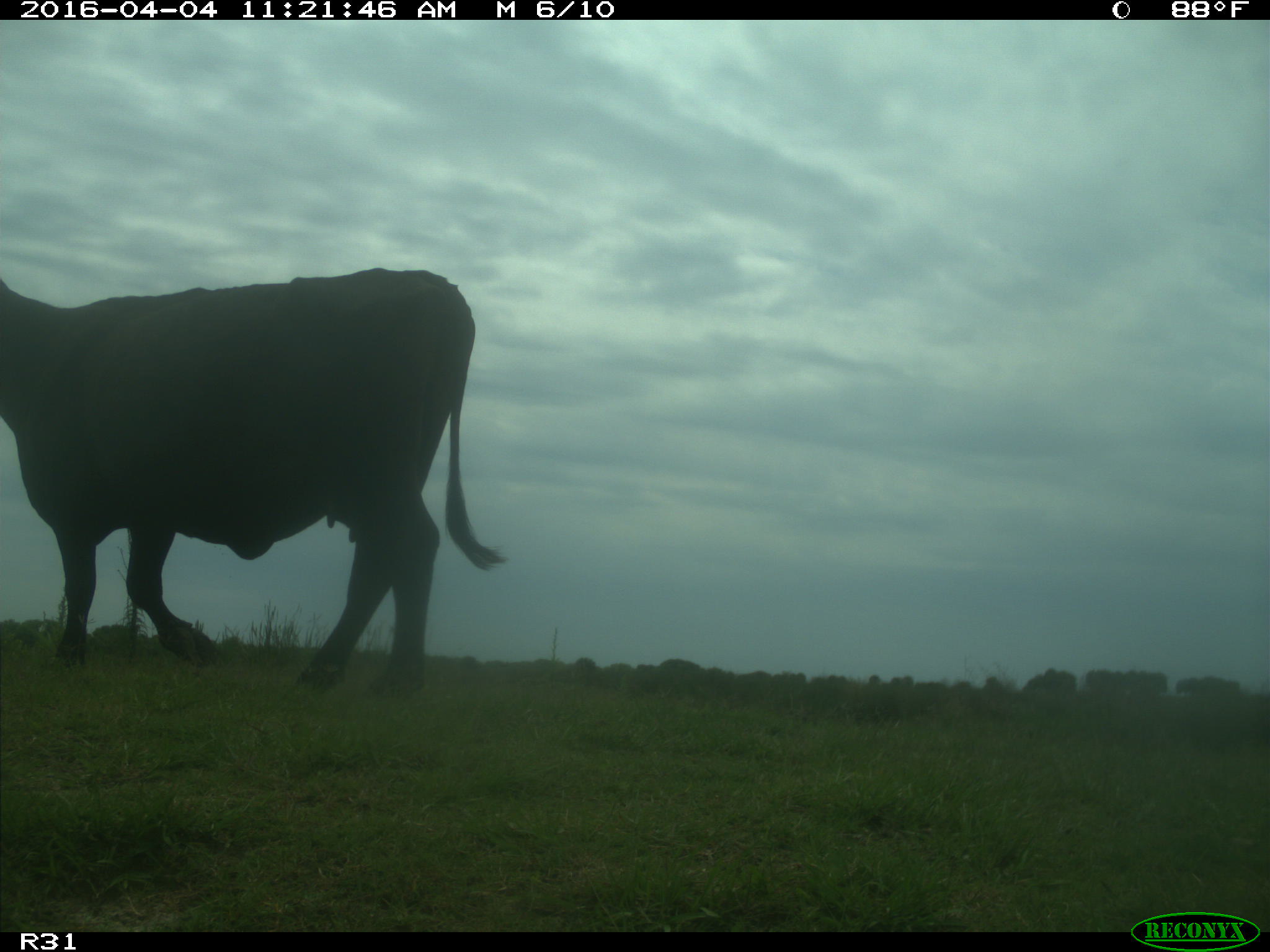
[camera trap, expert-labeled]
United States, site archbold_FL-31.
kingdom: Animalia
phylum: Chordata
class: Mammalia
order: Artiodactyla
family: Bovidae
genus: Bos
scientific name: Bos taurus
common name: domestic cow